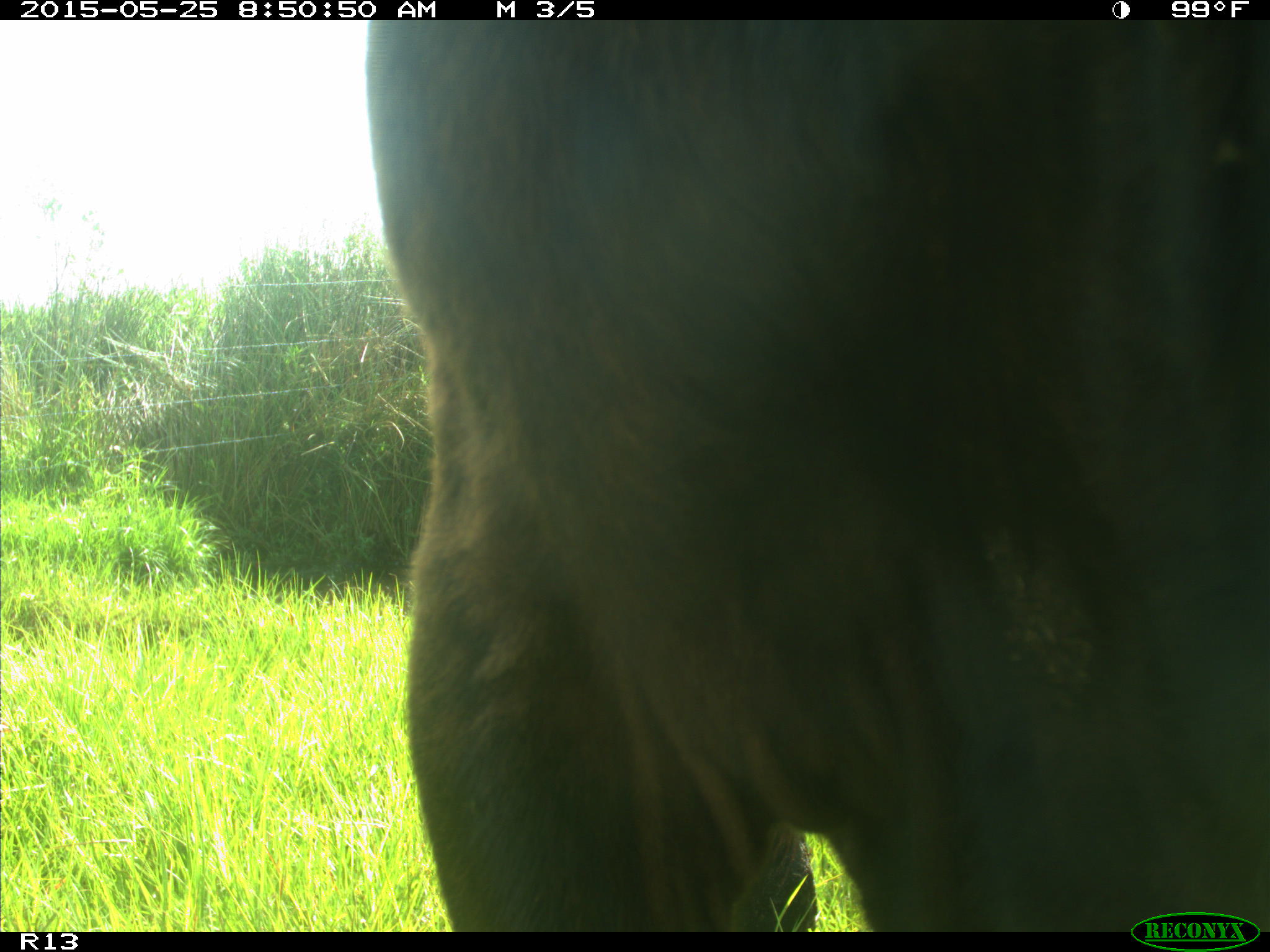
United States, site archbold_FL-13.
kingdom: Animalia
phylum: Chordata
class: Mammalia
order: Artiodactyla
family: Bovidae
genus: Bos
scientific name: Bos taurus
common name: domestic cow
Bos taurus (domestic cow).